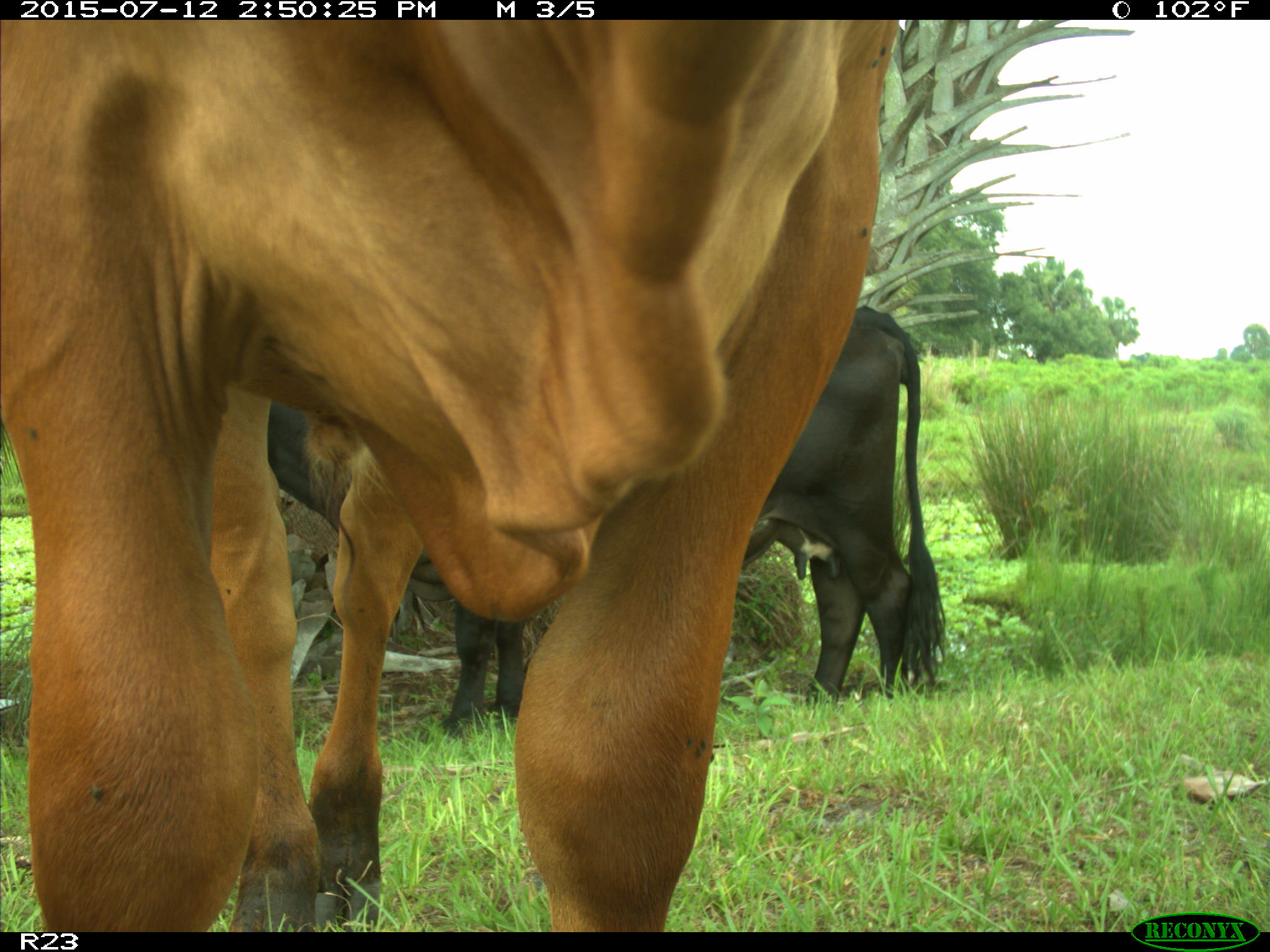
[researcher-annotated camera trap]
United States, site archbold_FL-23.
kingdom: Animalia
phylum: Chordata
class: Mammalia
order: Artiodactyla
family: Bovidae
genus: Bos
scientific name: Bos taurus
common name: domestic cow